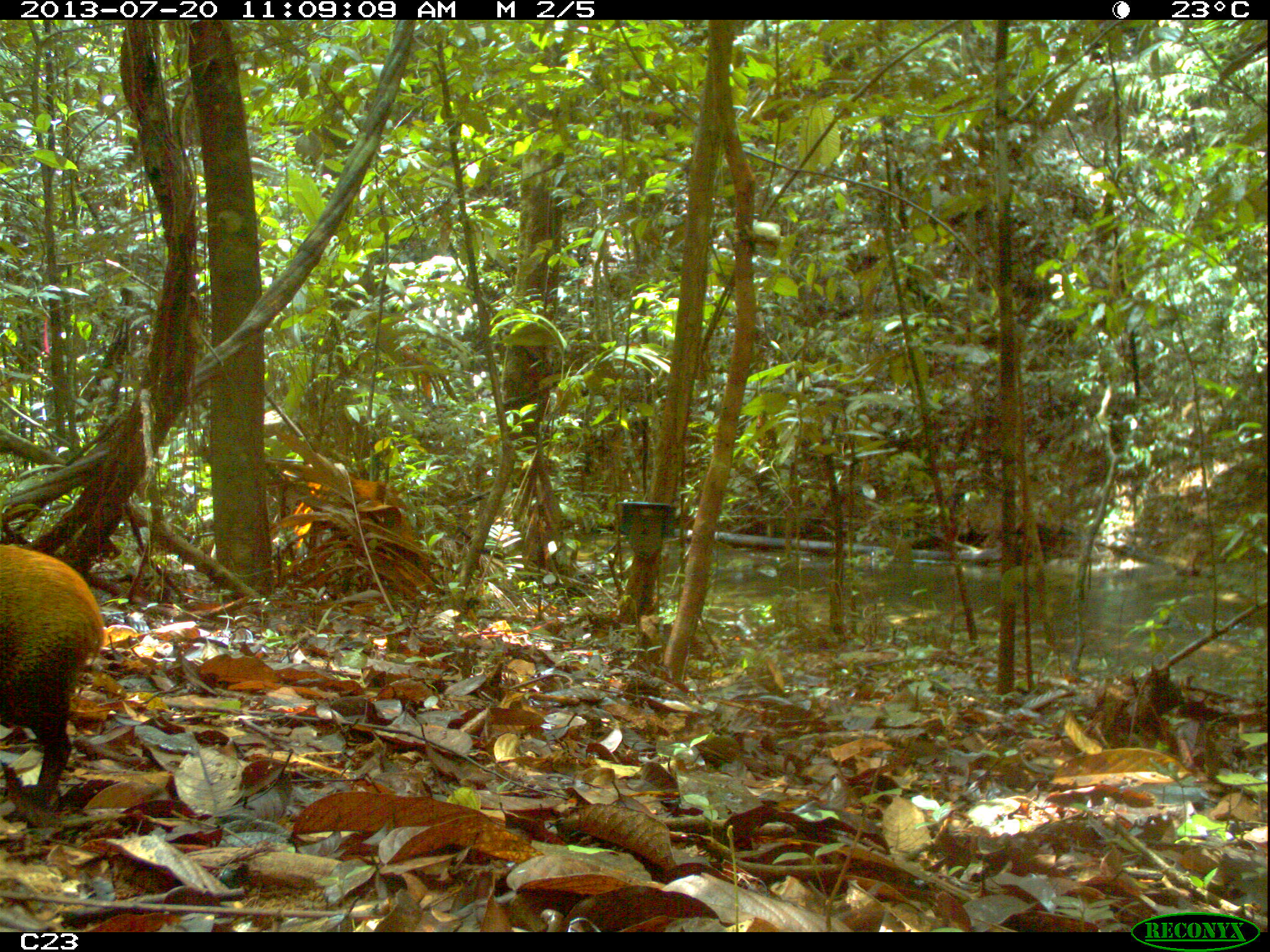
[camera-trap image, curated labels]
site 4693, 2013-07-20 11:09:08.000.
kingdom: Animalia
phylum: Chordata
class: Mammalia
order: Rodentia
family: Dasyproctidae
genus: Dasyprocta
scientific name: Dasyprocta leporina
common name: red-rumped agouti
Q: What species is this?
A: Dasyprocta leporina (red-rumped agouti).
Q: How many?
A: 1.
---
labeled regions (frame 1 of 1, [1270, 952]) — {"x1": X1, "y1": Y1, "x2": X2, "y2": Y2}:
dasyprocta leporina: {"x1": 0, "y1": 544, "x2": 106, "y2": 828}